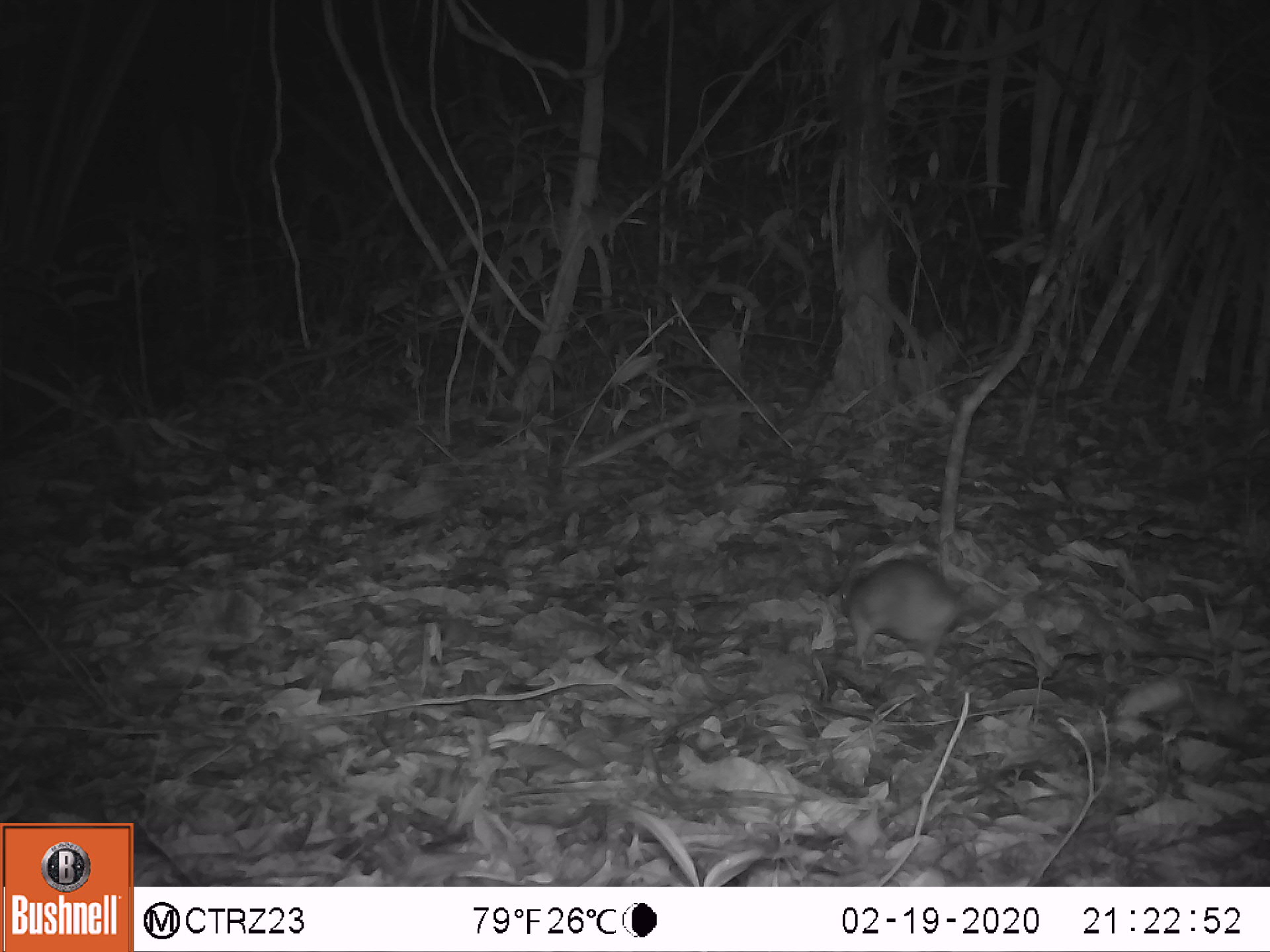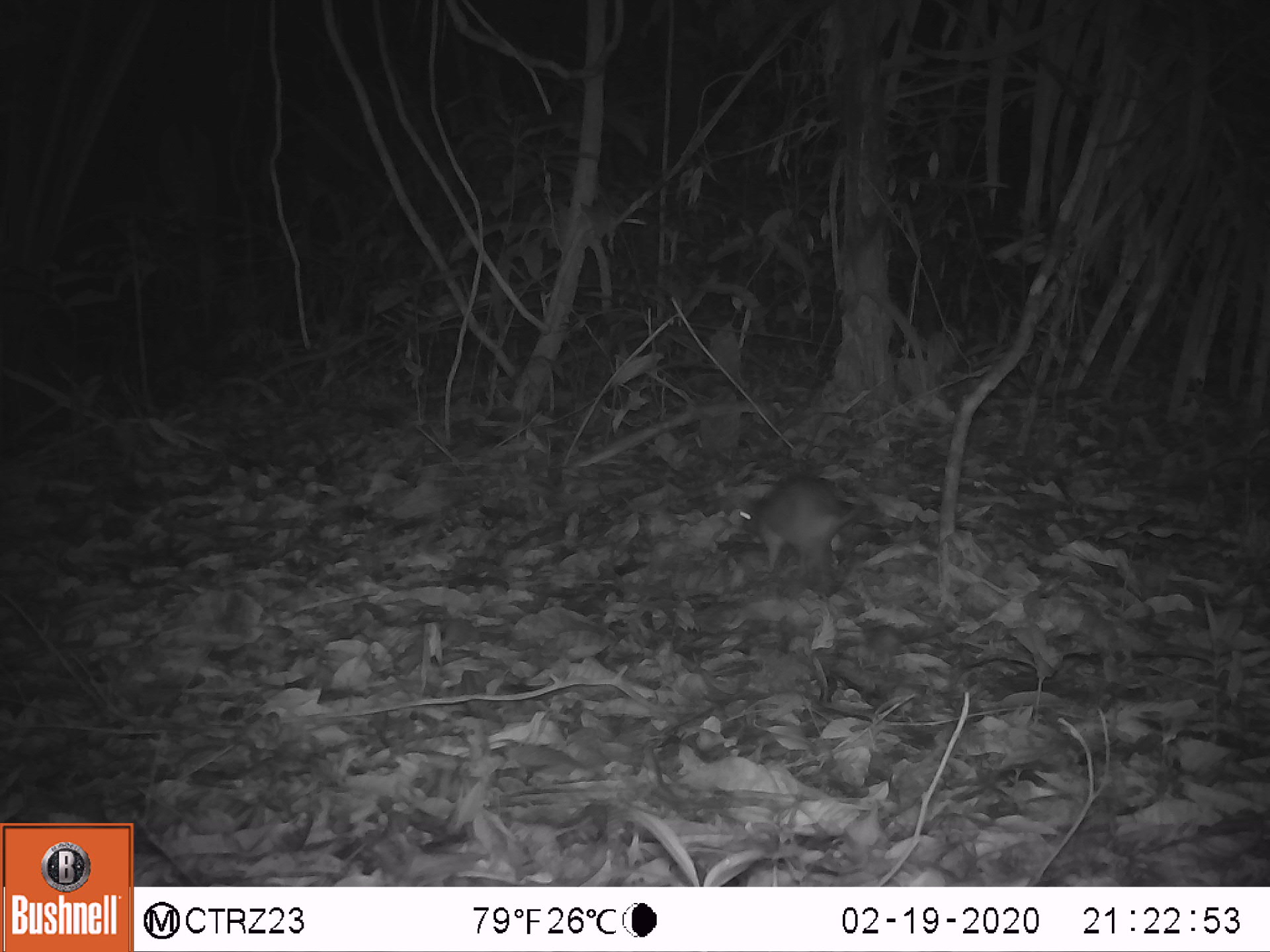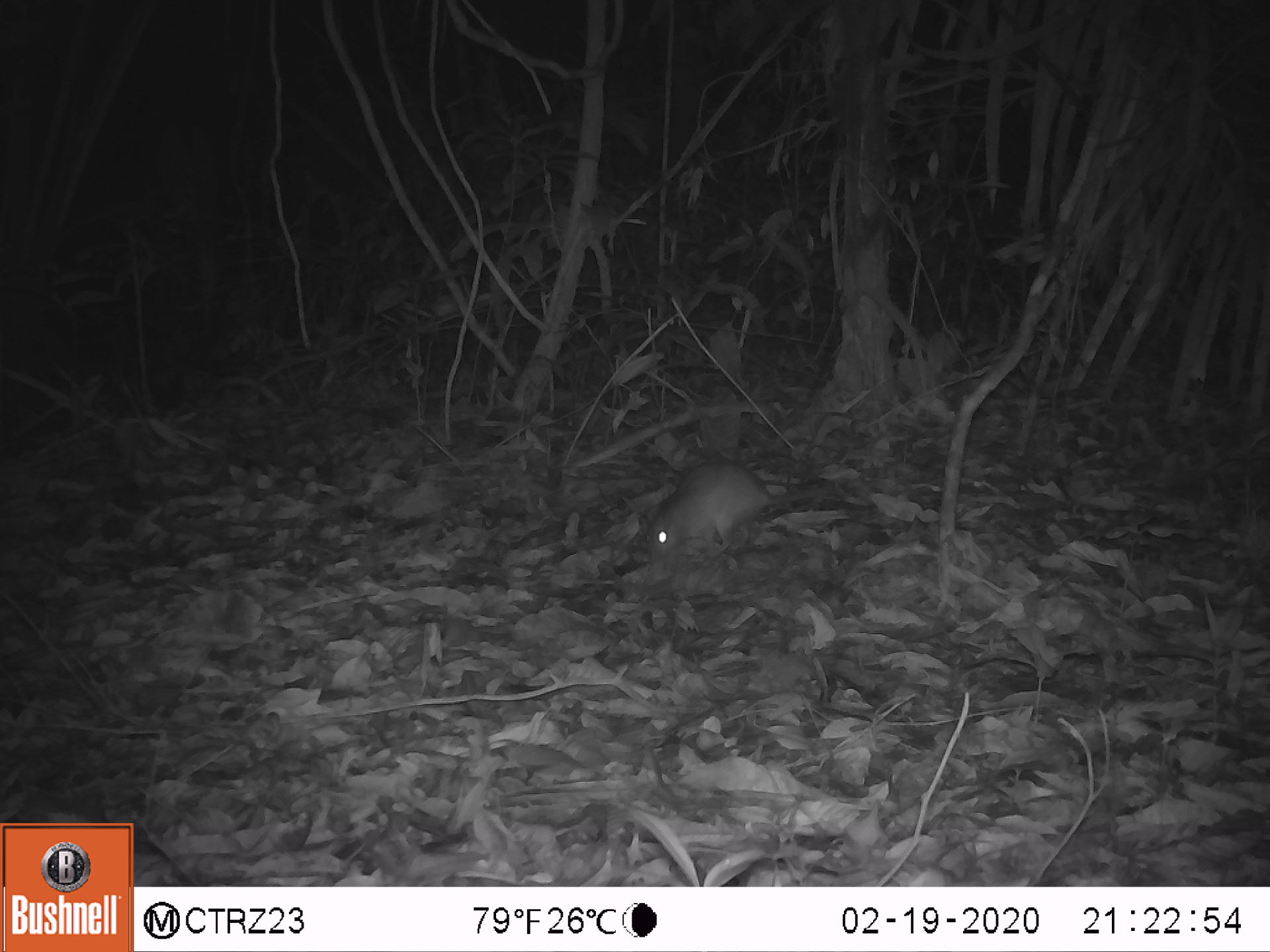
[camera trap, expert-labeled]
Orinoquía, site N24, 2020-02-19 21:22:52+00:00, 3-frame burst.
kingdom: Animalia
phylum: Chordata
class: Mammalia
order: Rodentia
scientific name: Rodentia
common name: rodent